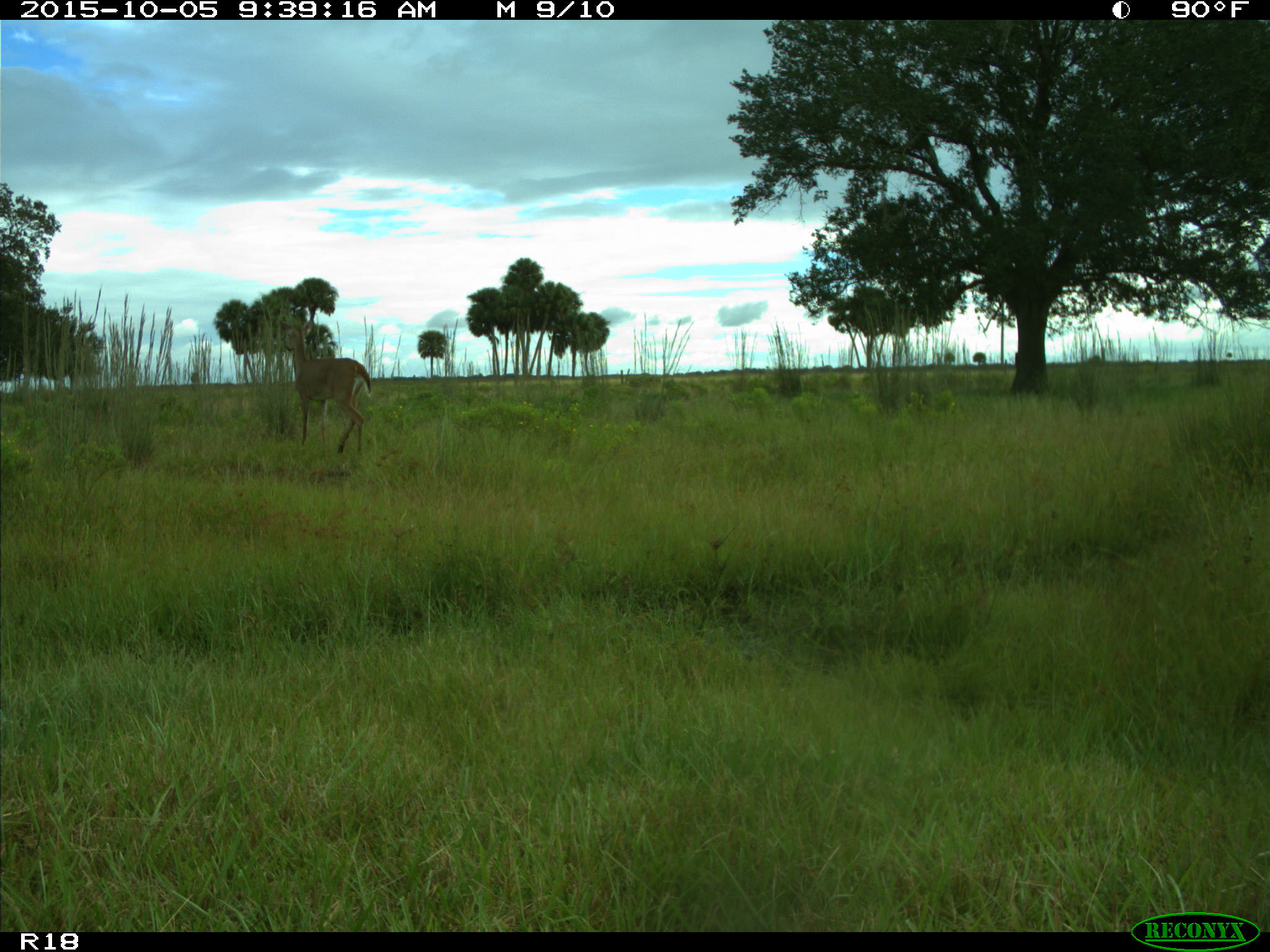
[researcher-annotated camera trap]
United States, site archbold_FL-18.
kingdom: Animalia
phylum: Chordata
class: Mammalia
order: Artiodactyla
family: Cervidae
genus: Odocoileus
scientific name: Odocoileus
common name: deer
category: unidentified deer